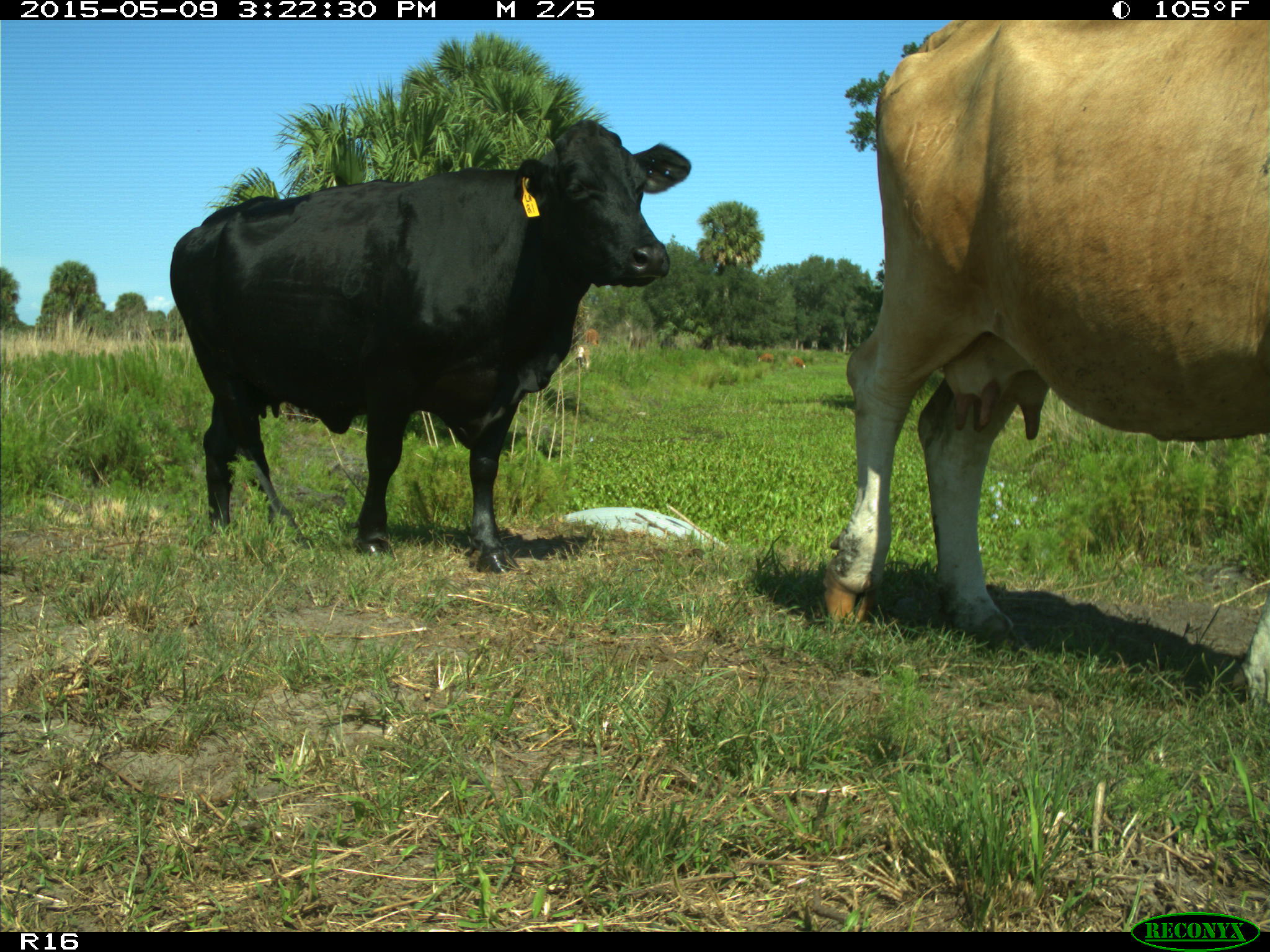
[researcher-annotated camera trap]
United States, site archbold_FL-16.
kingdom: Animalia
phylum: Chordata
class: Mammalia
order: Artiodactyla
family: Bovidae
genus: Bos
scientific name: Bos taurus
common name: domestic cow